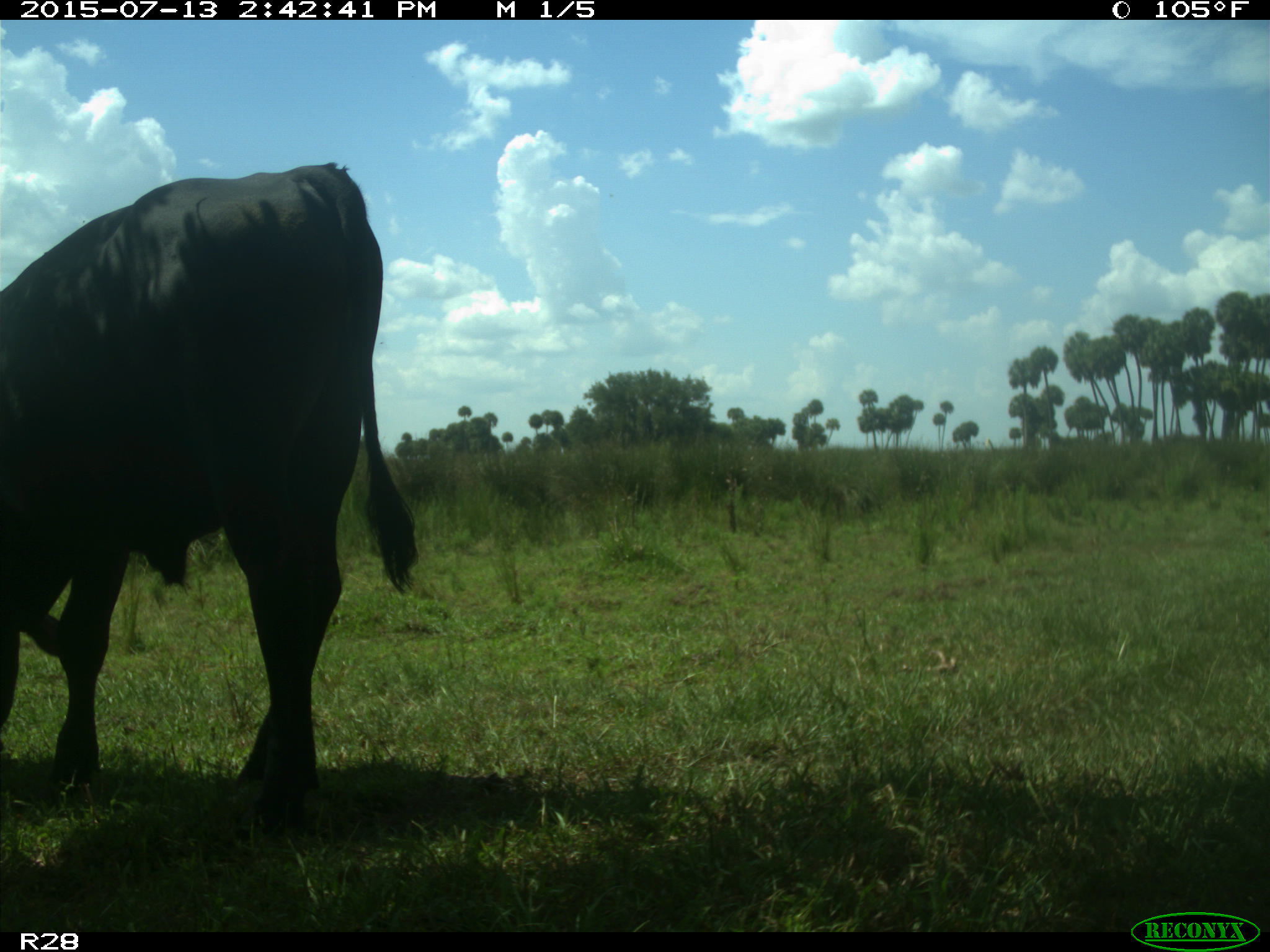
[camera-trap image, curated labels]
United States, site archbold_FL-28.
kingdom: Animalia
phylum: Chordata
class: Mammalia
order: Artiodactyla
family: Bovidae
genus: Bos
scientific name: Bos taurus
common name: domestic cow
Bos taurus (domestic cow).